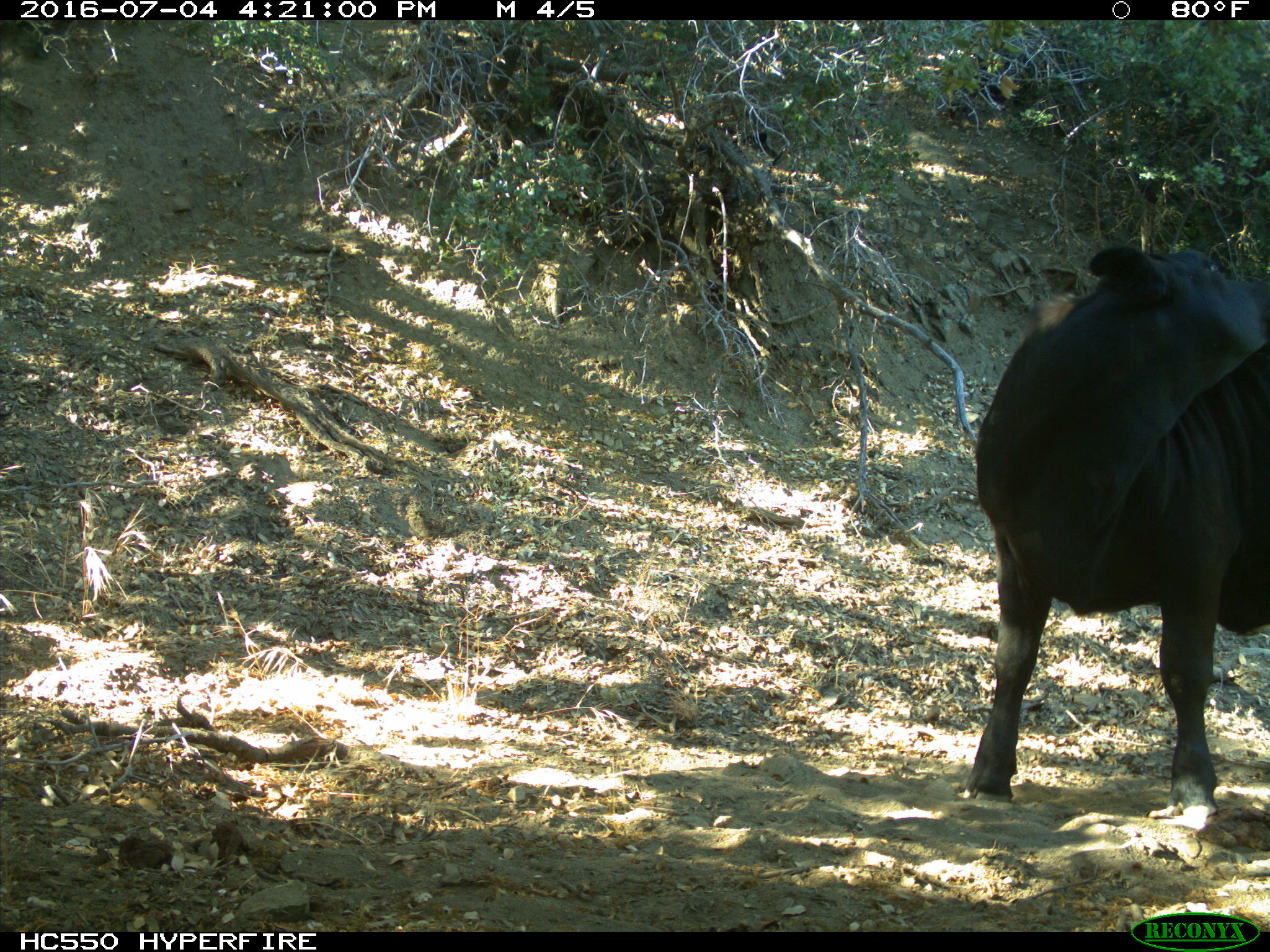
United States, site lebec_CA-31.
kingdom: Animalia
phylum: Chordata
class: Mammalia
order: Artiodactyla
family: Bovidae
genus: Bos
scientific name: Bos taurus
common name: domestic cow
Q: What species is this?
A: Bos taurus (domestic cow).